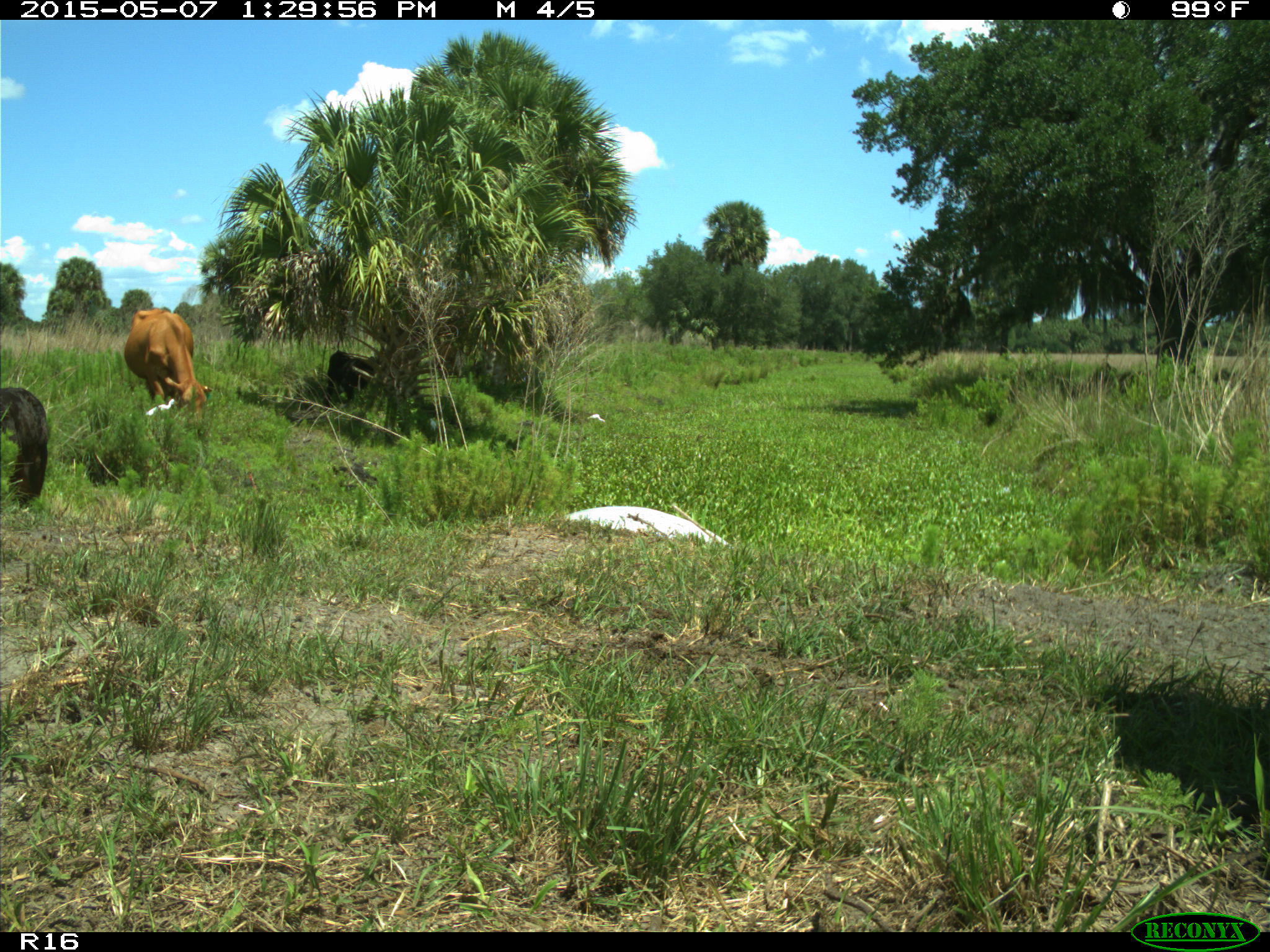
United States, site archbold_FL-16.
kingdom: Animalia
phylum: Chordata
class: Mammalia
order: Artiodactyla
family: Bovidae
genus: Bos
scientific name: Bos taurus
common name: domestic cow